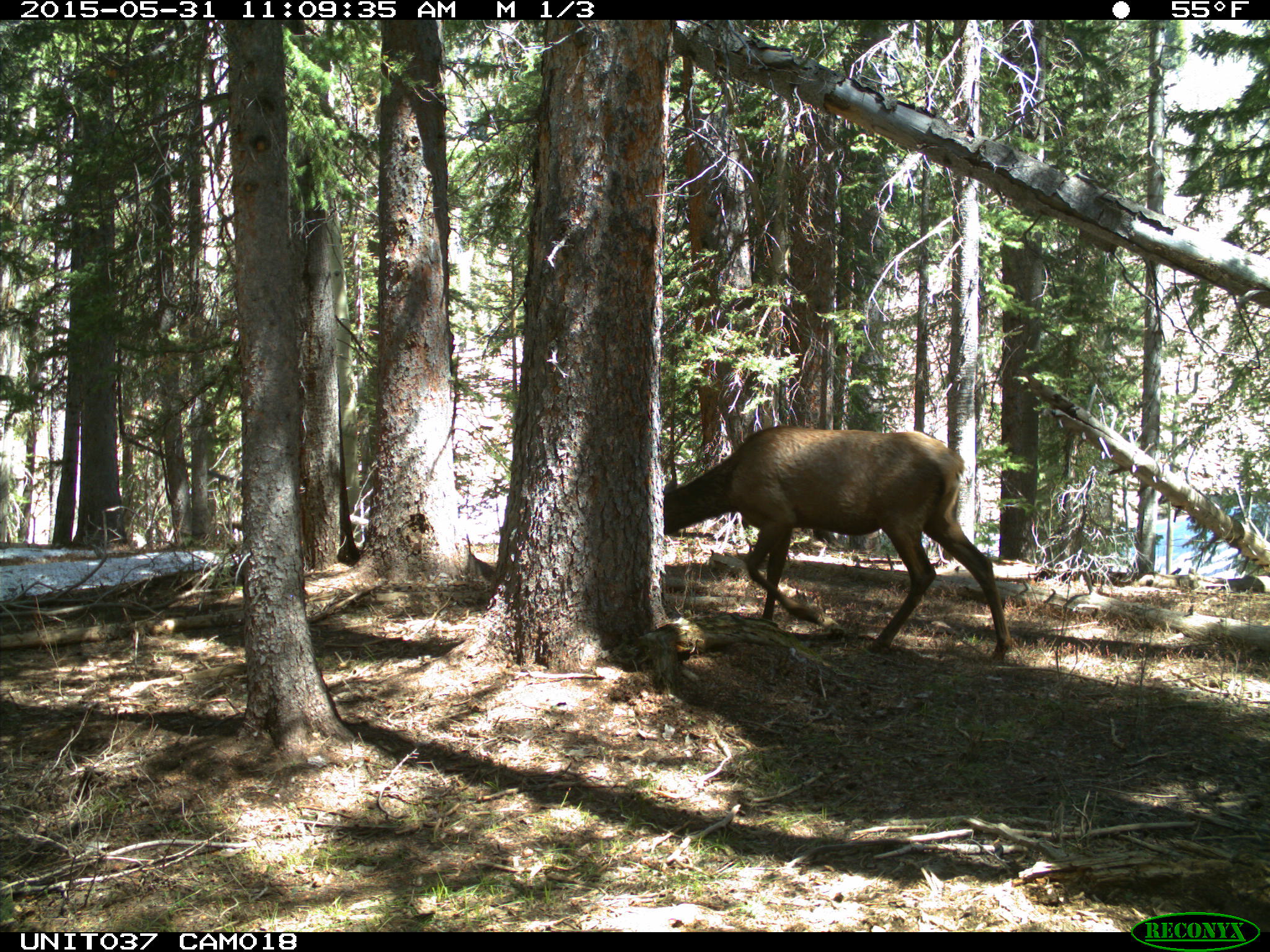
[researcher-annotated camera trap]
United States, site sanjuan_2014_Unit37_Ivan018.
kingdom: Animalia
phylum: Chordata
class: Mammalia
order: Artiodactyla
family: Cervidae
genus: Cervus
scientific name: Cervus elaphus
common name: red deer